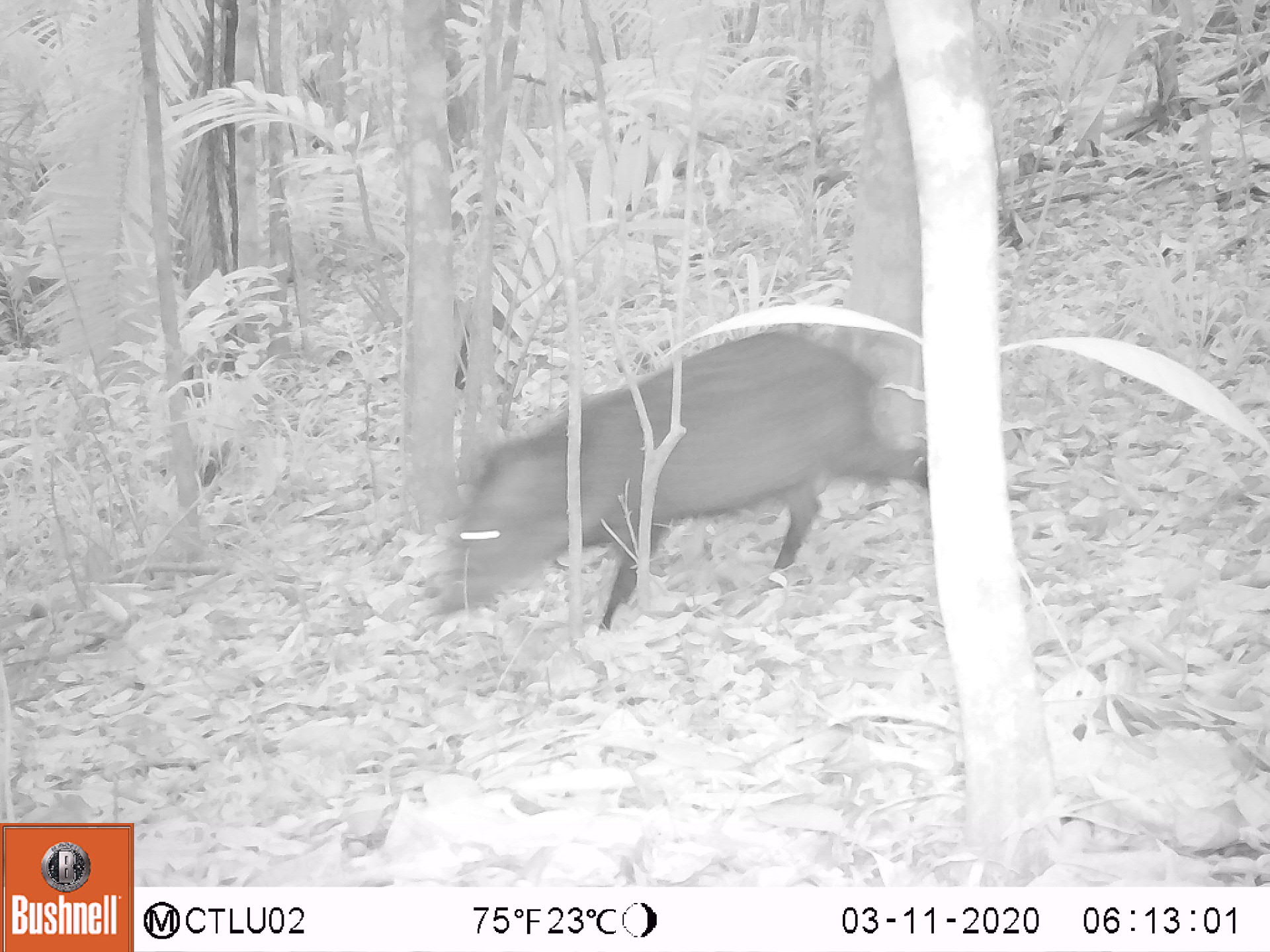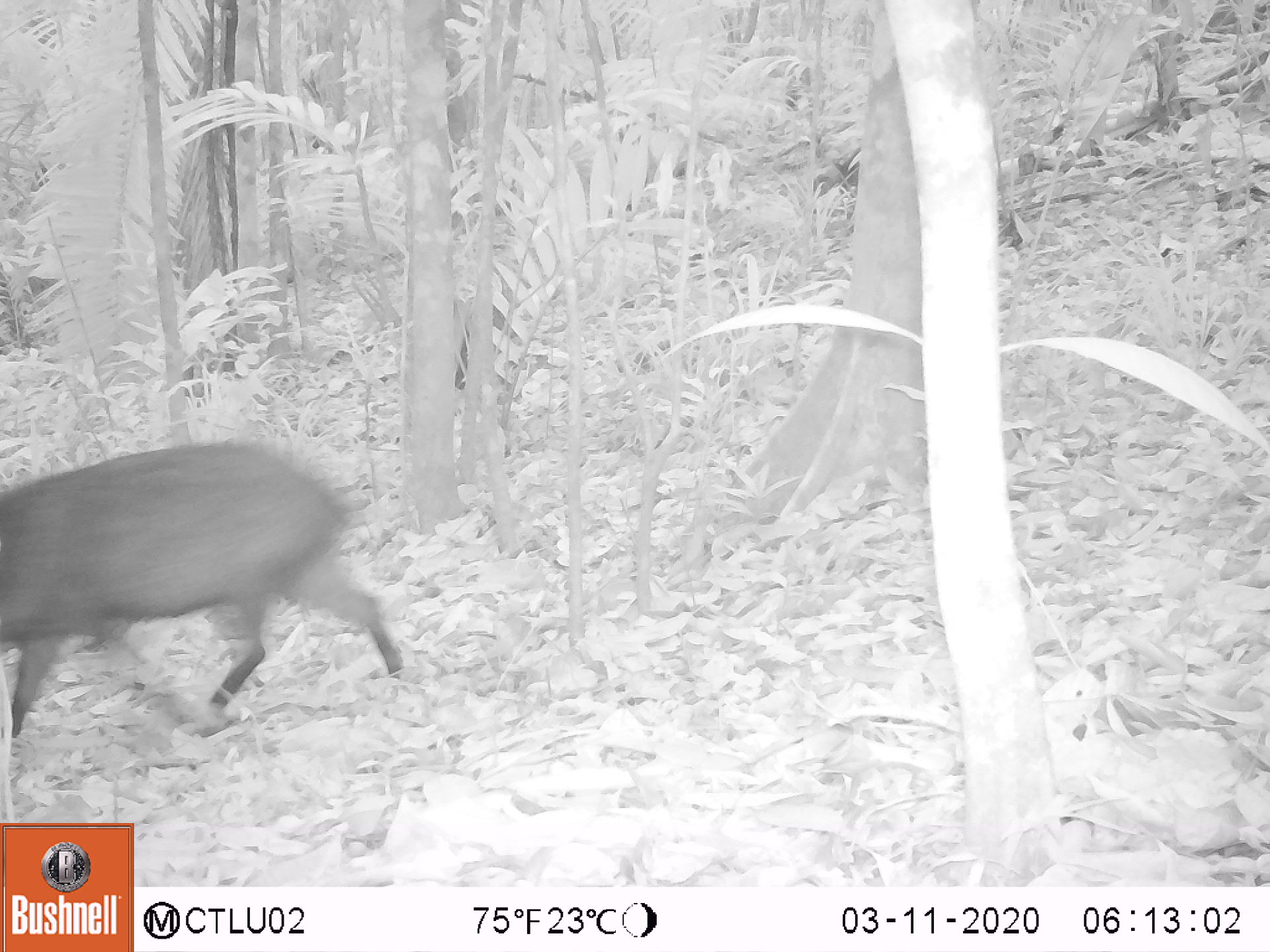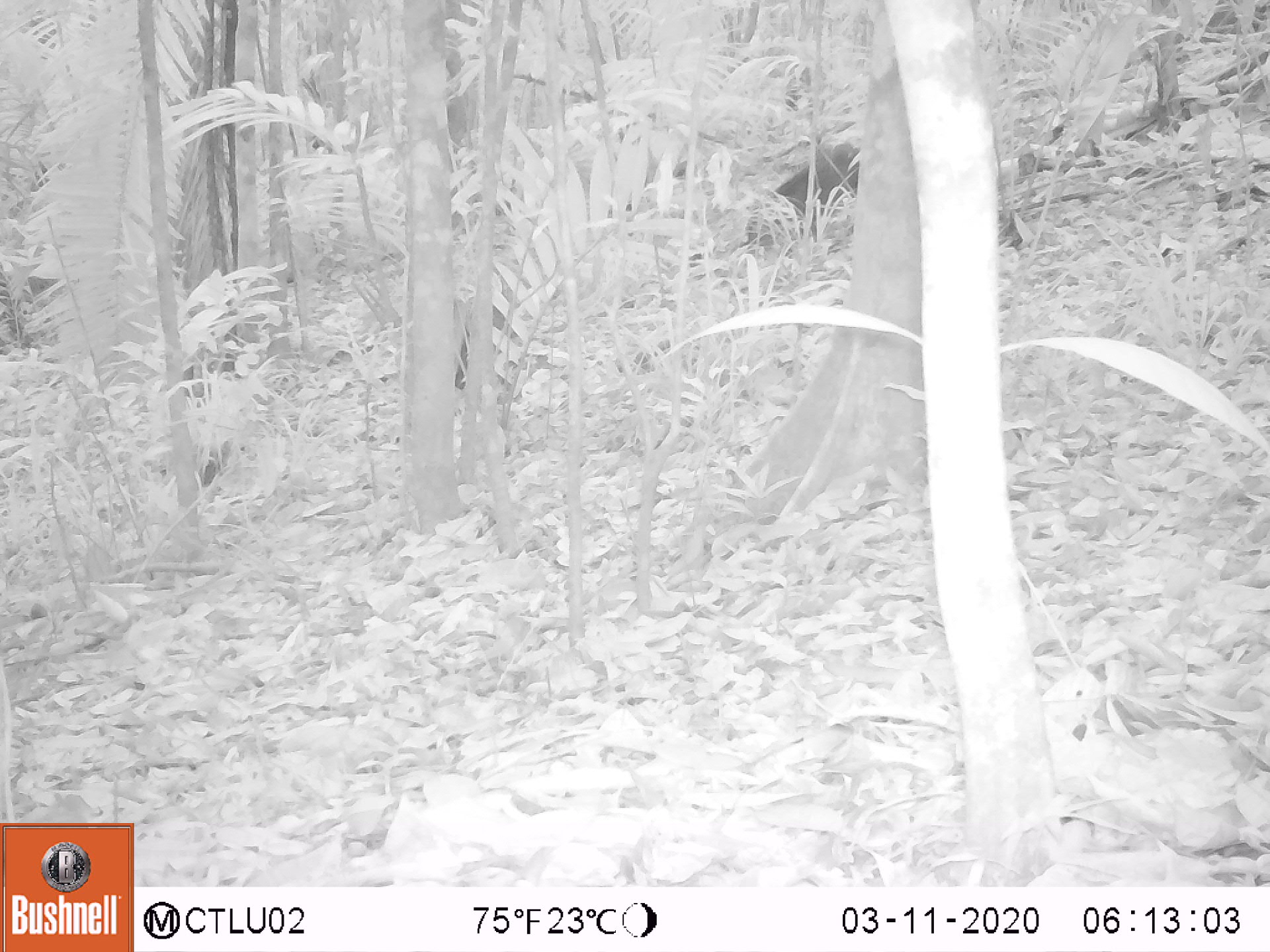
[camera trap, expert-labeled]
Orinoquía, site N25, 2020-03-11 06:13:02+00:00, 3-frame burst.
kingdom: Animalia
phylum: Chordata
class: Mammalia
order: Artiodactyla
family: Tayassuidae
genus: Pecari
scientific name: Pecari tajacu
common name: collared peccary